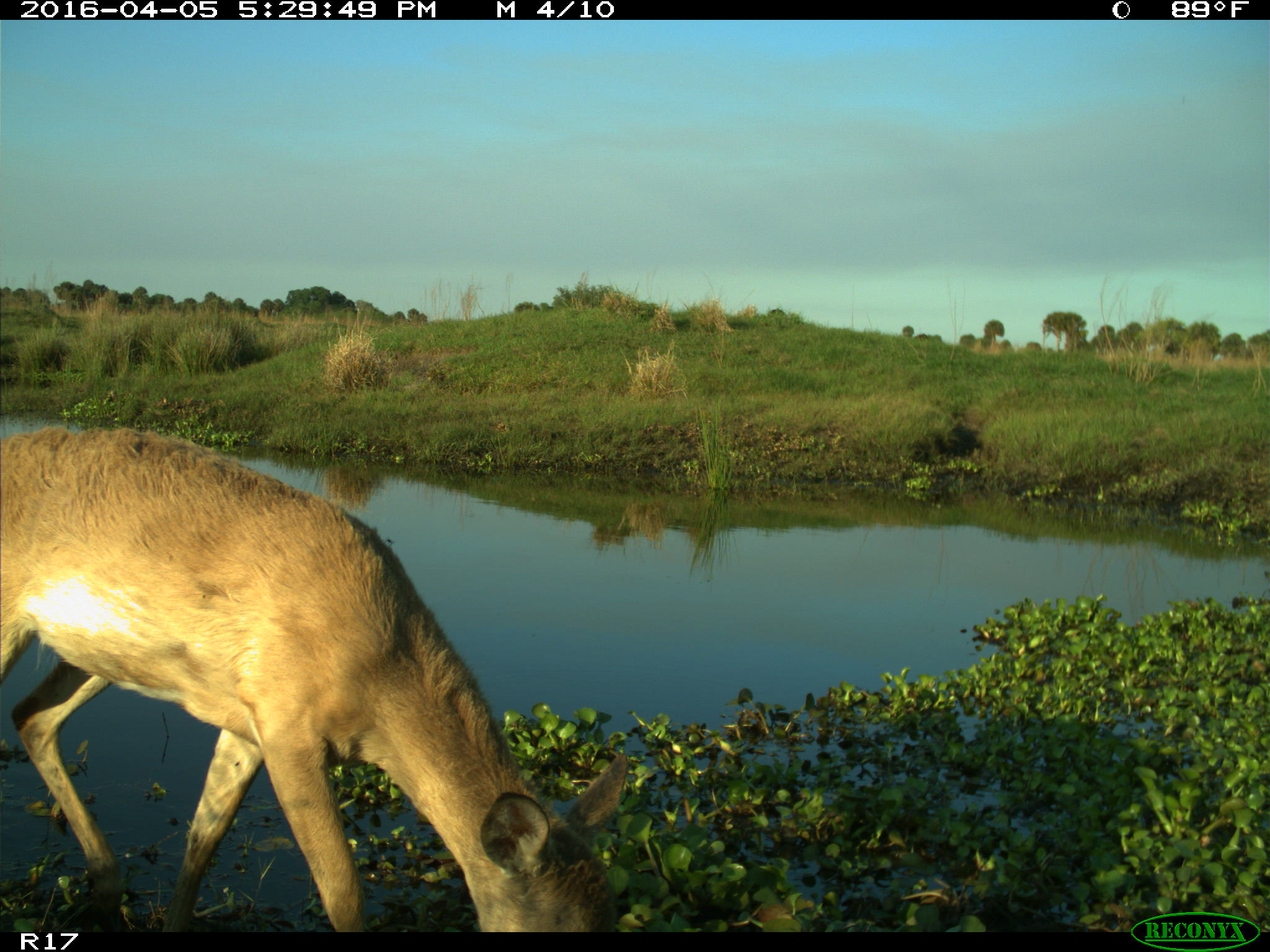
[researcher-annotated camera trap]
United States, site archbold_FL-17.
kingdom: Animalia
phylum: Chordata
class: Mammalia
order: Artiodactyla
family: Cervidae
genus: Odocoileus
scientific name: Odocoileus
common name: deer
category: unidentified deer